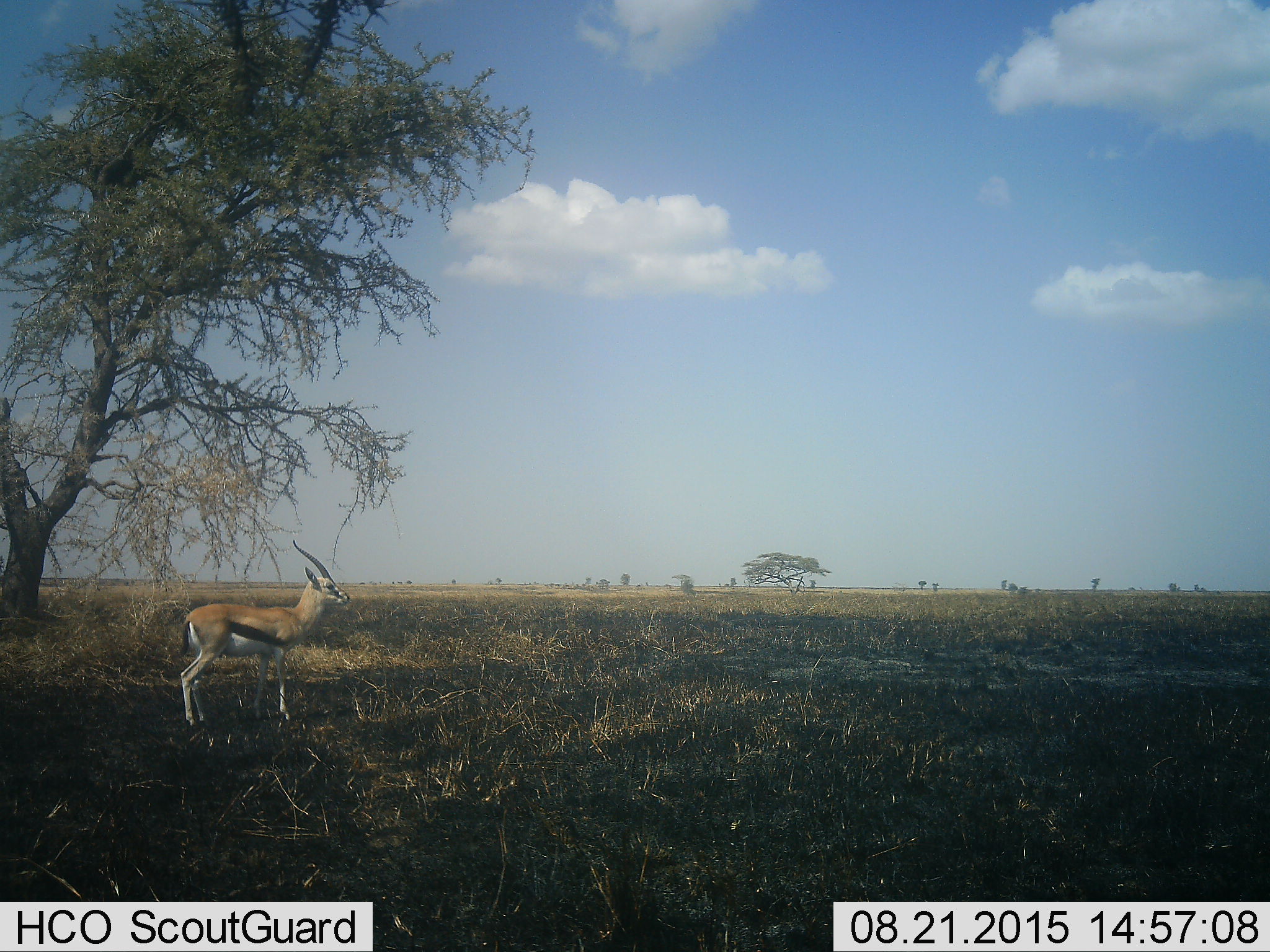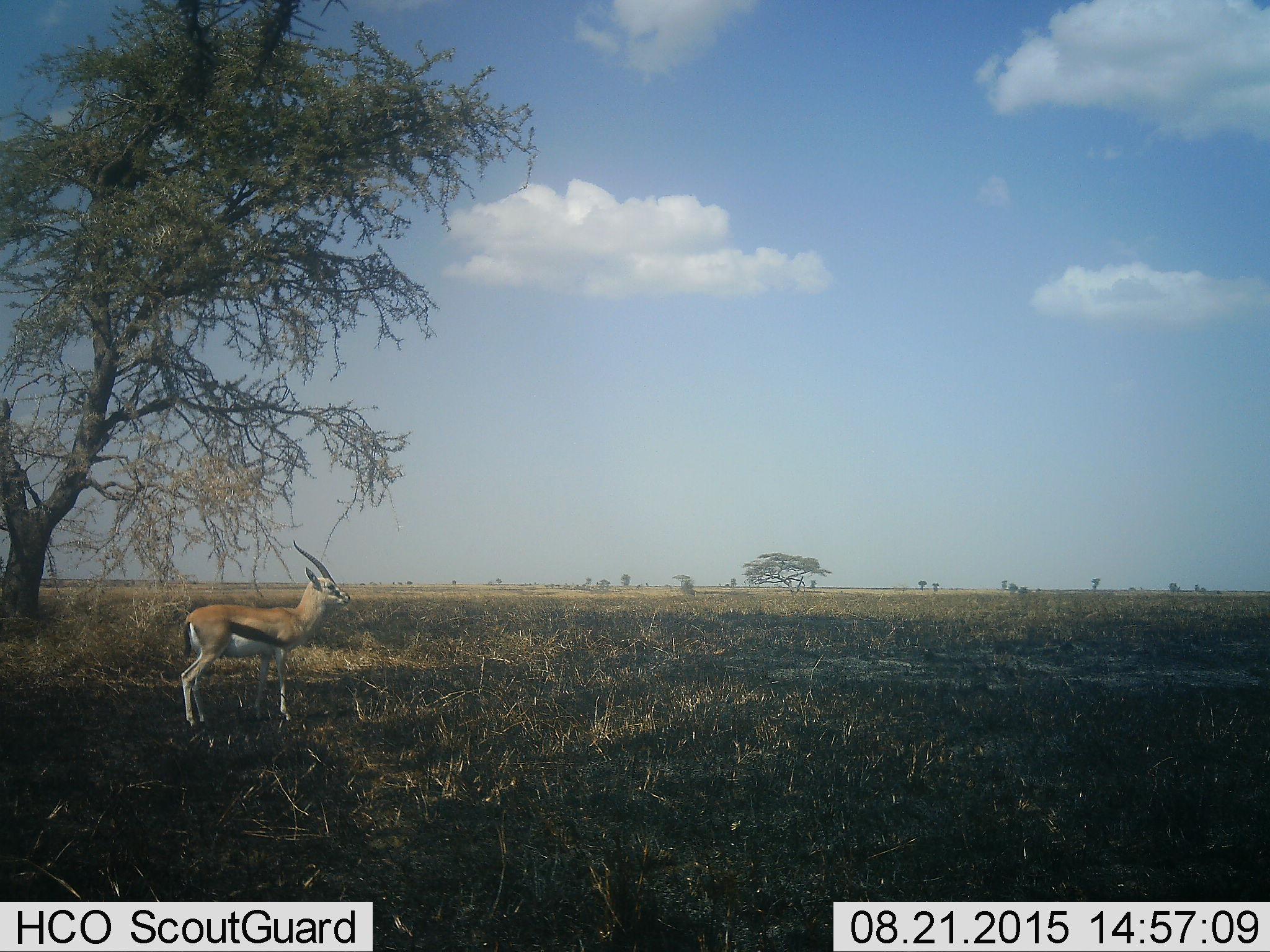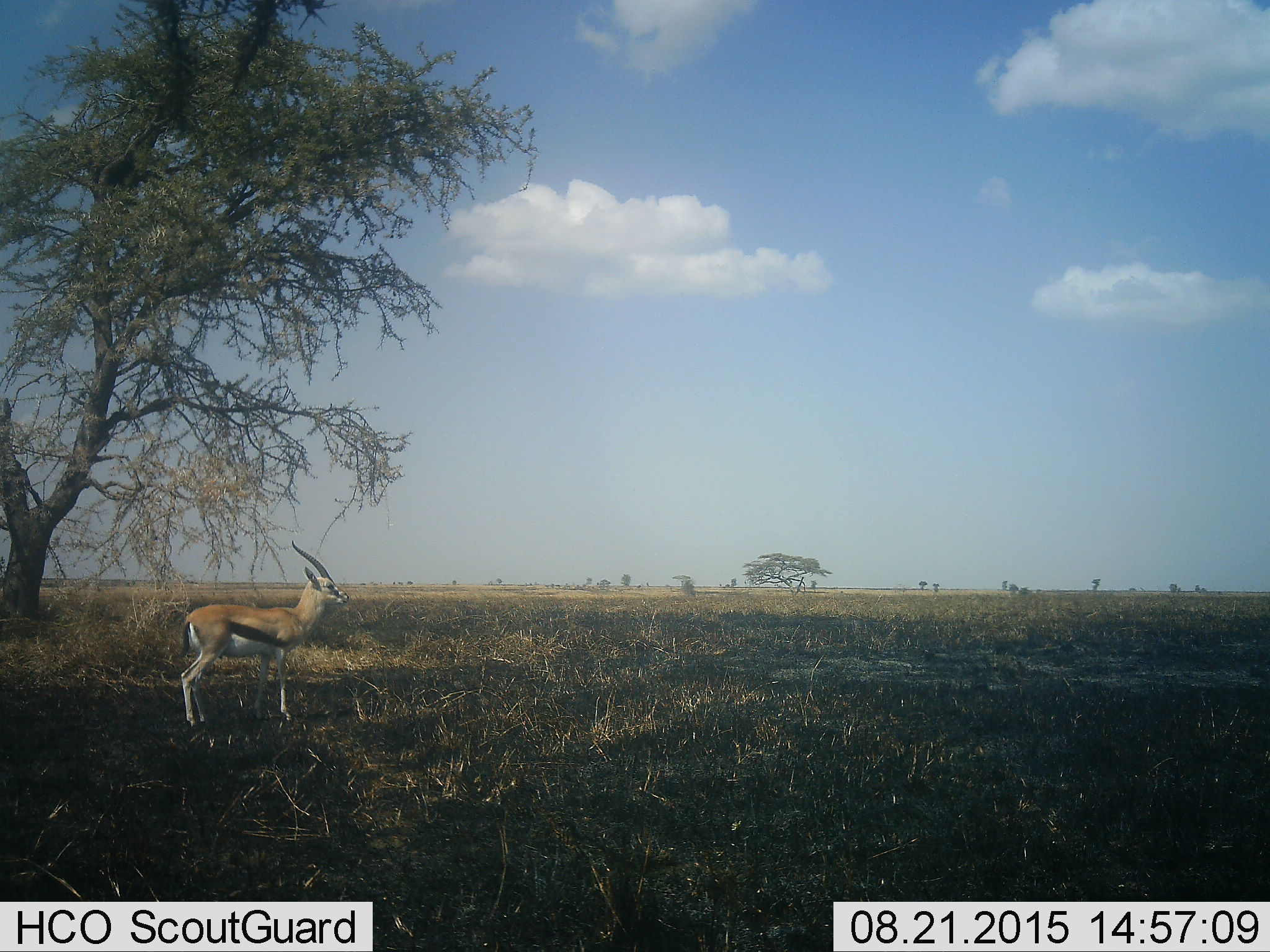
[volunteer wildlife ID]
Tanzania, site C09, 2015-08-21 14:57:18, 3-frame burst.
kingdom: Animalia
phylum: Chordata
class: Mammalia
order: Artiodactyla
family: Bovidae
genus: Eudorcas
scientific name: Eudorcas thomsonii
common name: thomson's gazelle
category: gazellethomsons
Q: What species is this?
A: Gazellethomsons (thomson's gazelle) (Eudorcas thomsonii).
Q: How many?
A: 1.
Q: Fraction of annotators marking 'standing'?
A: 100%.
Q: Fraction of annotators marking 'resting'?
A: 0%.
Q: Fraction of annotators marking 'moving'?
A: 0%.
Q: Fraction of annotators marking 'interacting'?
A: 0%.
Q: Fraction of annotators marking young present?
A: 8%.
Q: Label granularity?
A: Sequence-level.